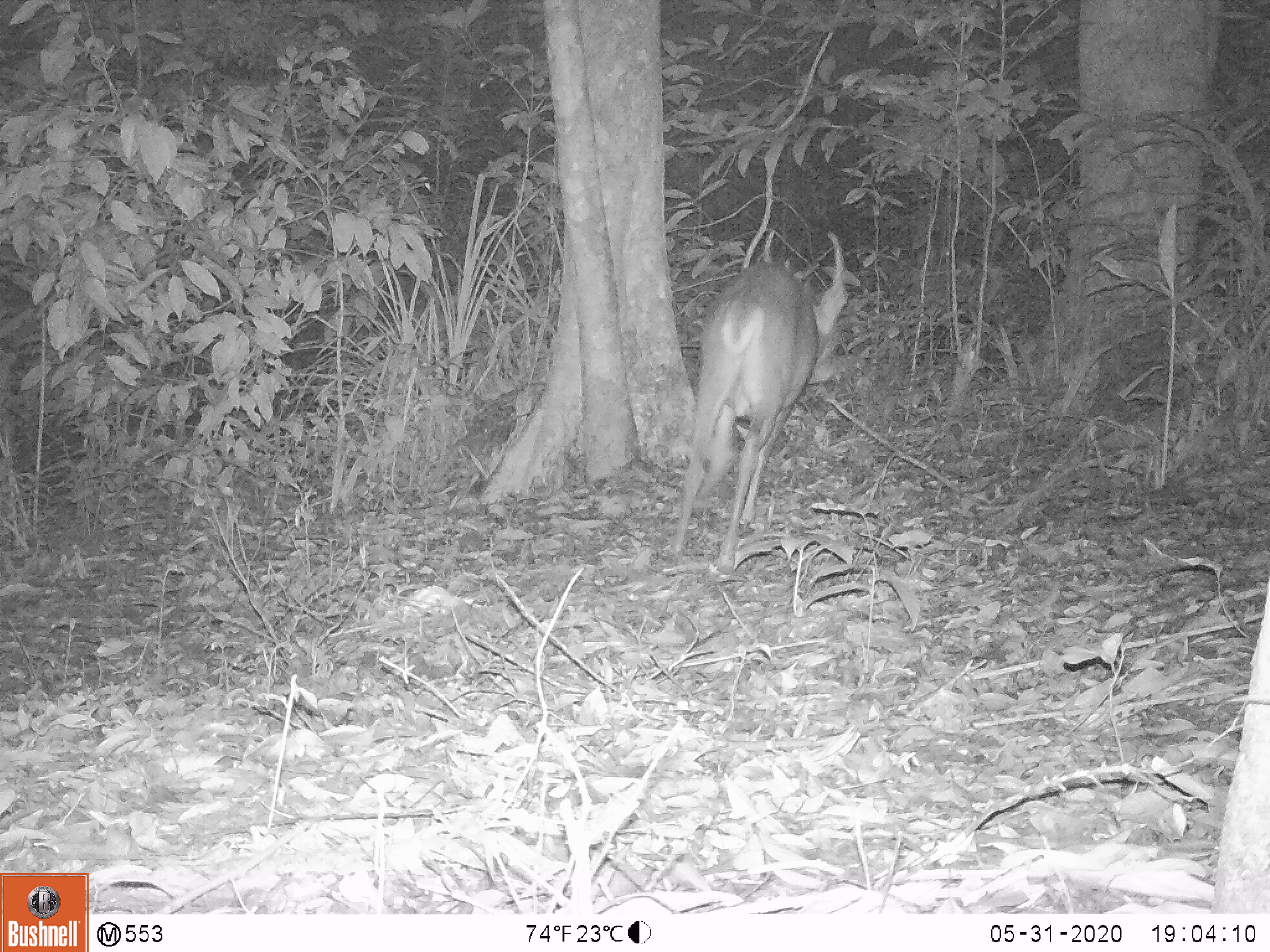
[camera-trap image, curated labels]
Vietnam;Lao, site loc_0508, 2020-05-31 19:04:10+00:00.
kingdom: Animalia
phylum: Chordata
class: Mammalia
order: Artiodactyla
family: Cervidae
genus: Muntiacus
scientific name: Muntiacus vuquangensis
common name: large-antlered muntjac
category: large antlered muntjac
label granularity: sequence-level